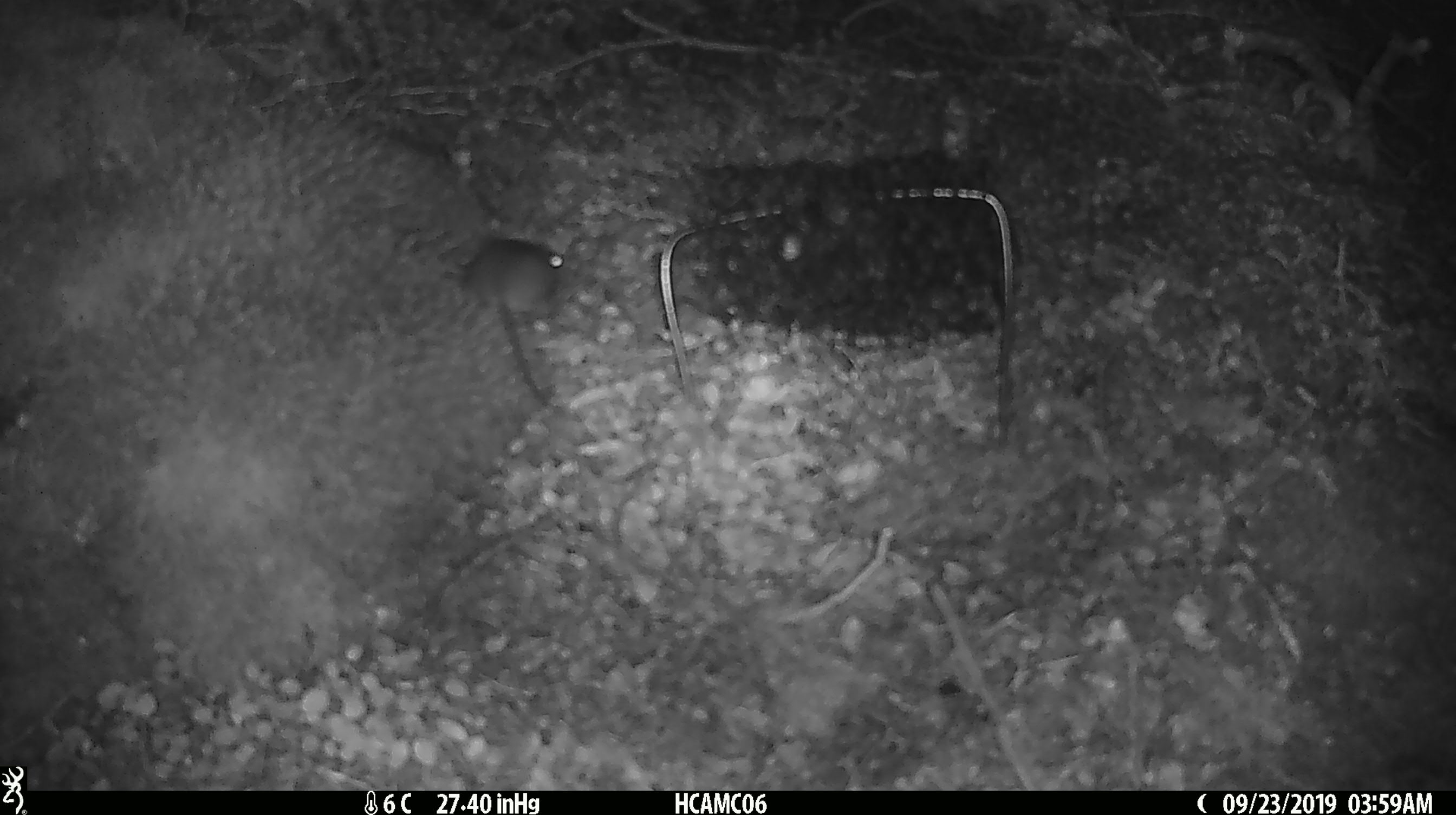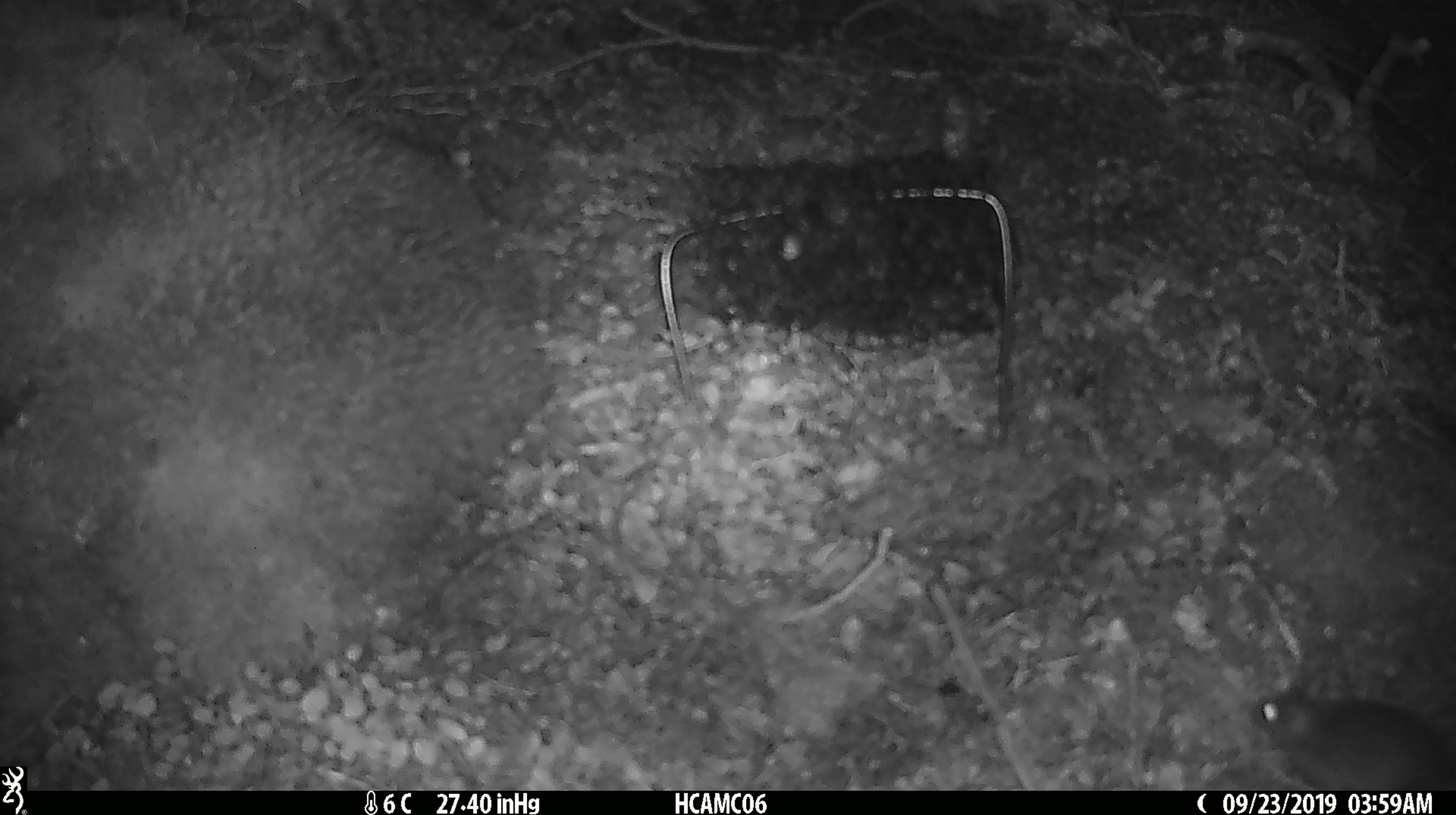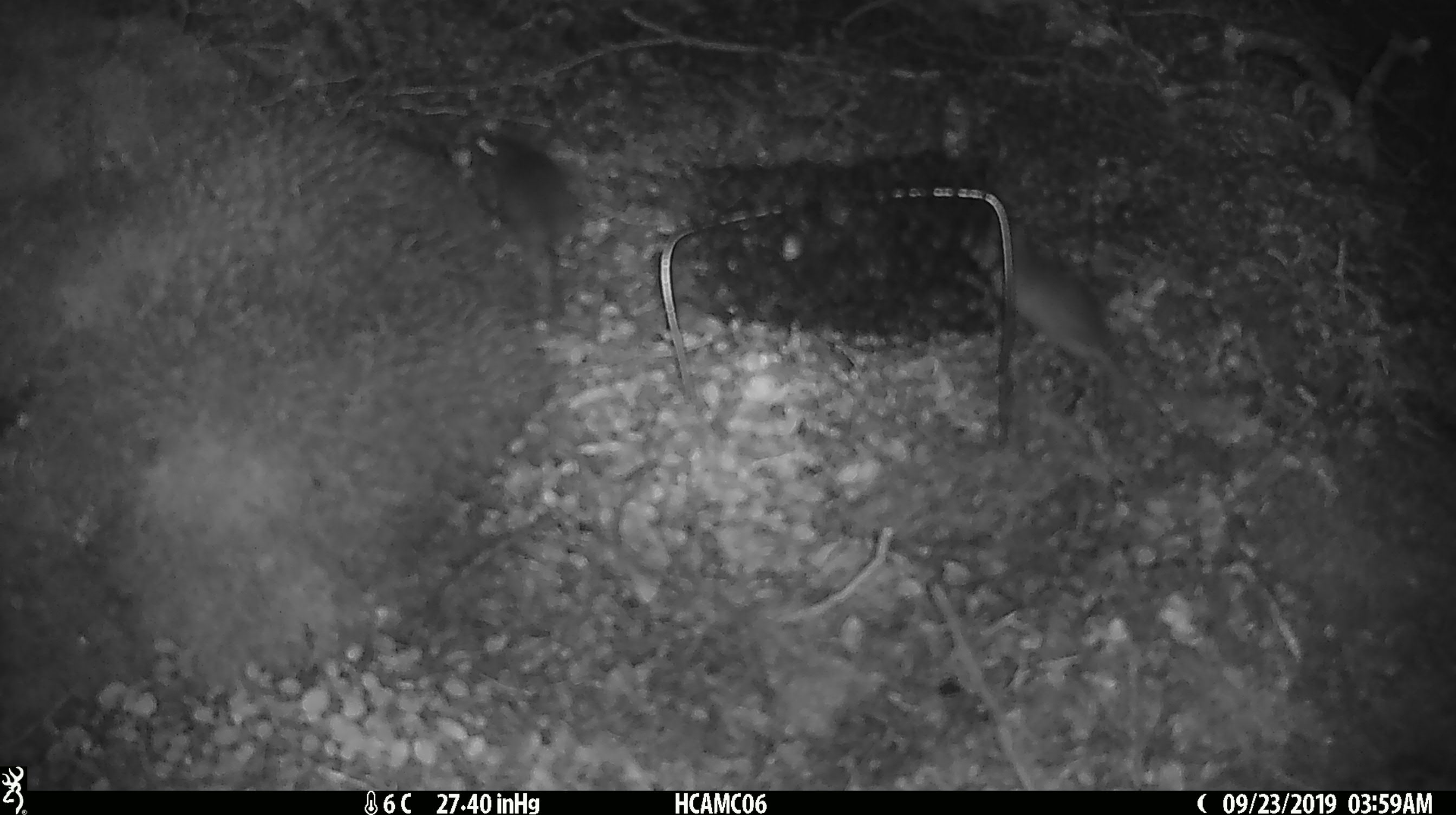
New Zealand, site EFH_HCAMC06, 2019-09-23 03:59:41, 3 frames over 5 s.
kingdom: Animalia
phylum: Chordata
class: Mammalia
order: Rodentia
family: Muridae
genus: Mus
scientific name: Mus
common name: mouse